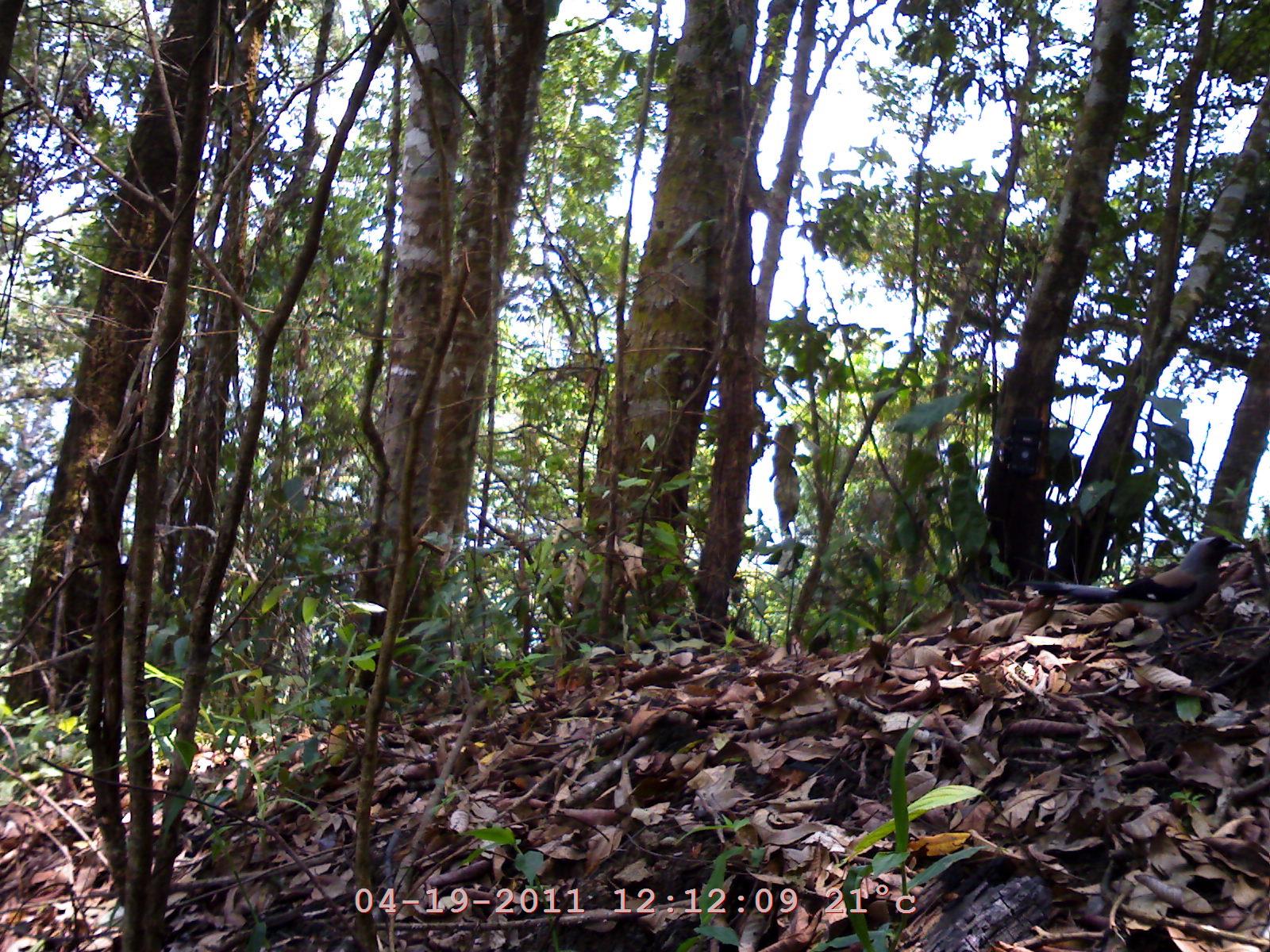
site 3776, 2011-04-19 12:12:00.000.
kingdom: Animalia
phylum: Chordata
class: Aves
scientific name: Aves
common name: bird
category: unknown bird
Unknown bird (bird) (Aves), count 1.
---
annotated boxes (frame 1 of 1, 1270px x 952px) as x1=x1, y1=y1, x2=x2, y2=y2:
unknown bird: x1=1013, y1=536, x2=1249, y2=650